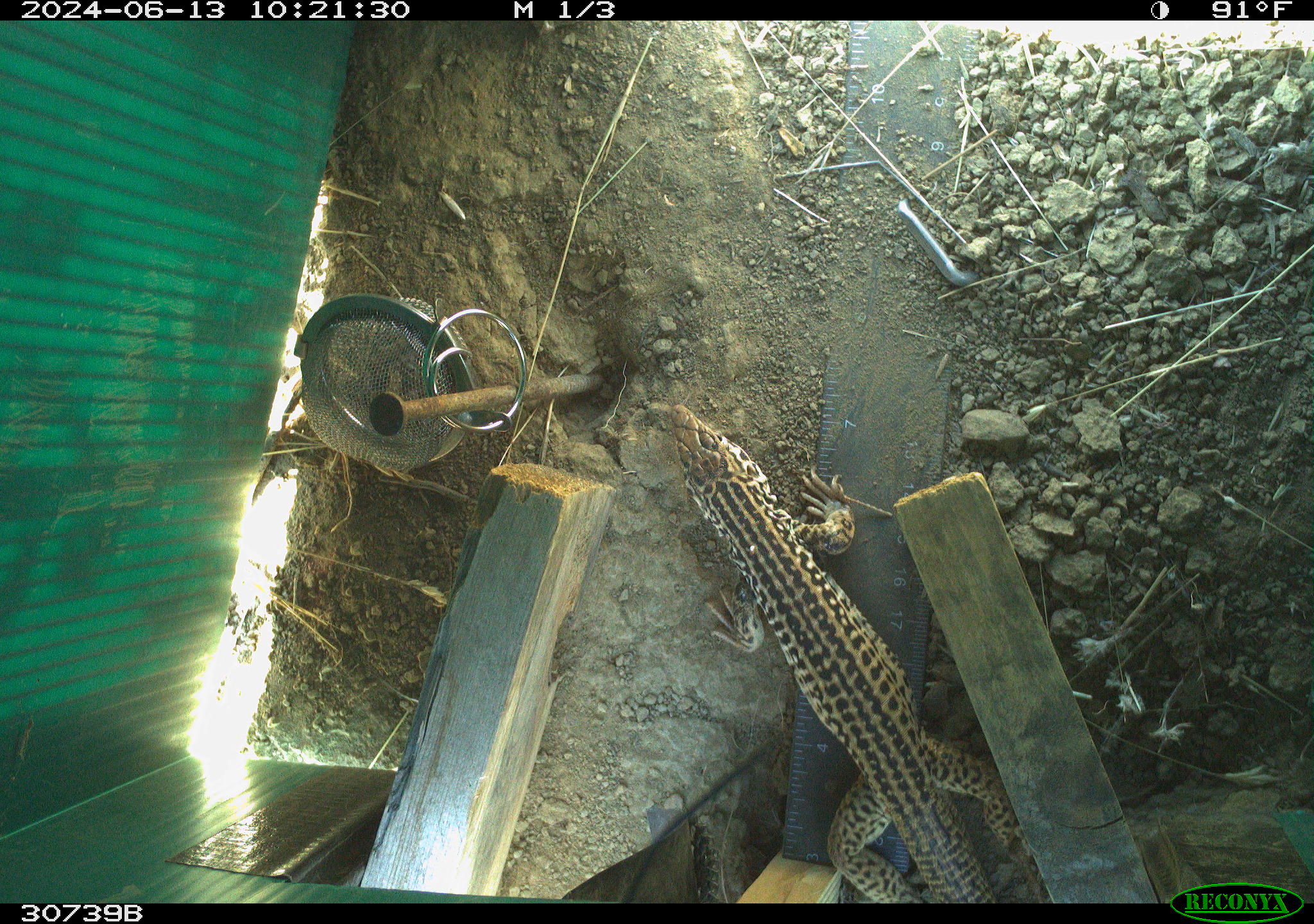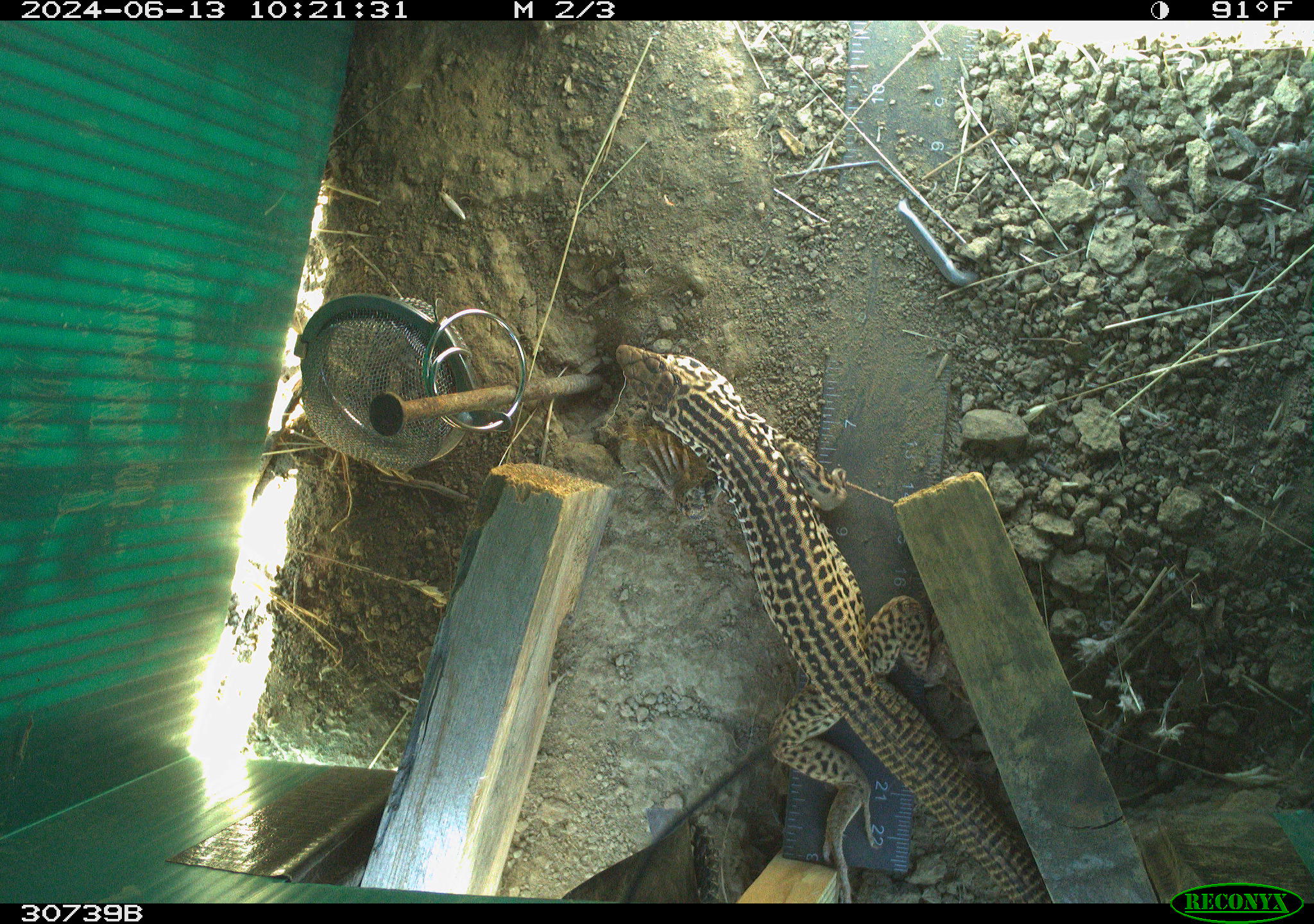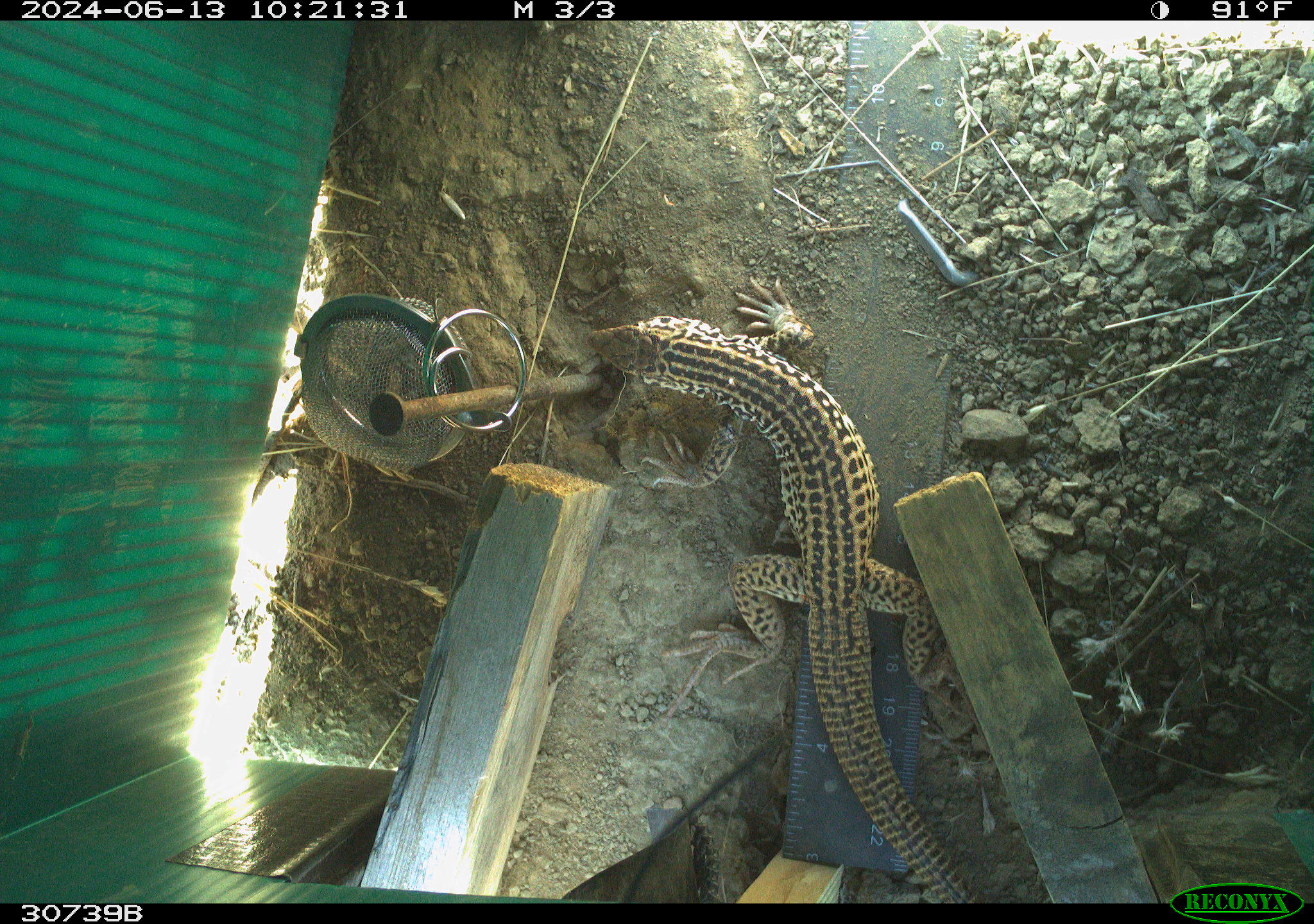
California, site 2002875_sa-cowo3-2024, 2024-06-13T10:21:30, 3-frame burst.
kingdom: Animalia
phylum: Chordata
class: Reptilia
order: Squamata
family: Teiidae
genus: Aspidoscelis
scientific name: Aspidoscelis tigris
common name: western whiptail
Western whiptail (Aspidoscelis tigris).